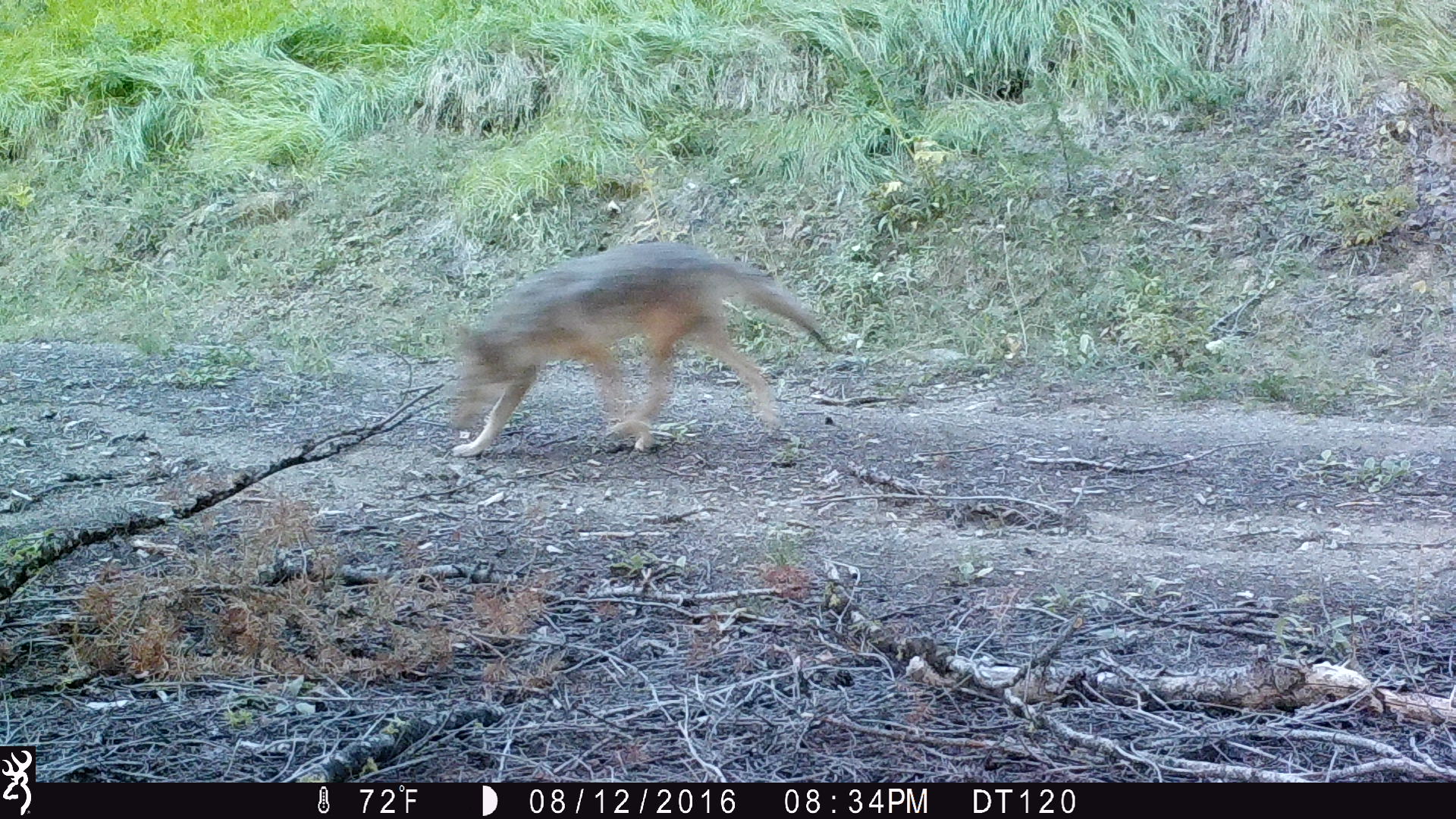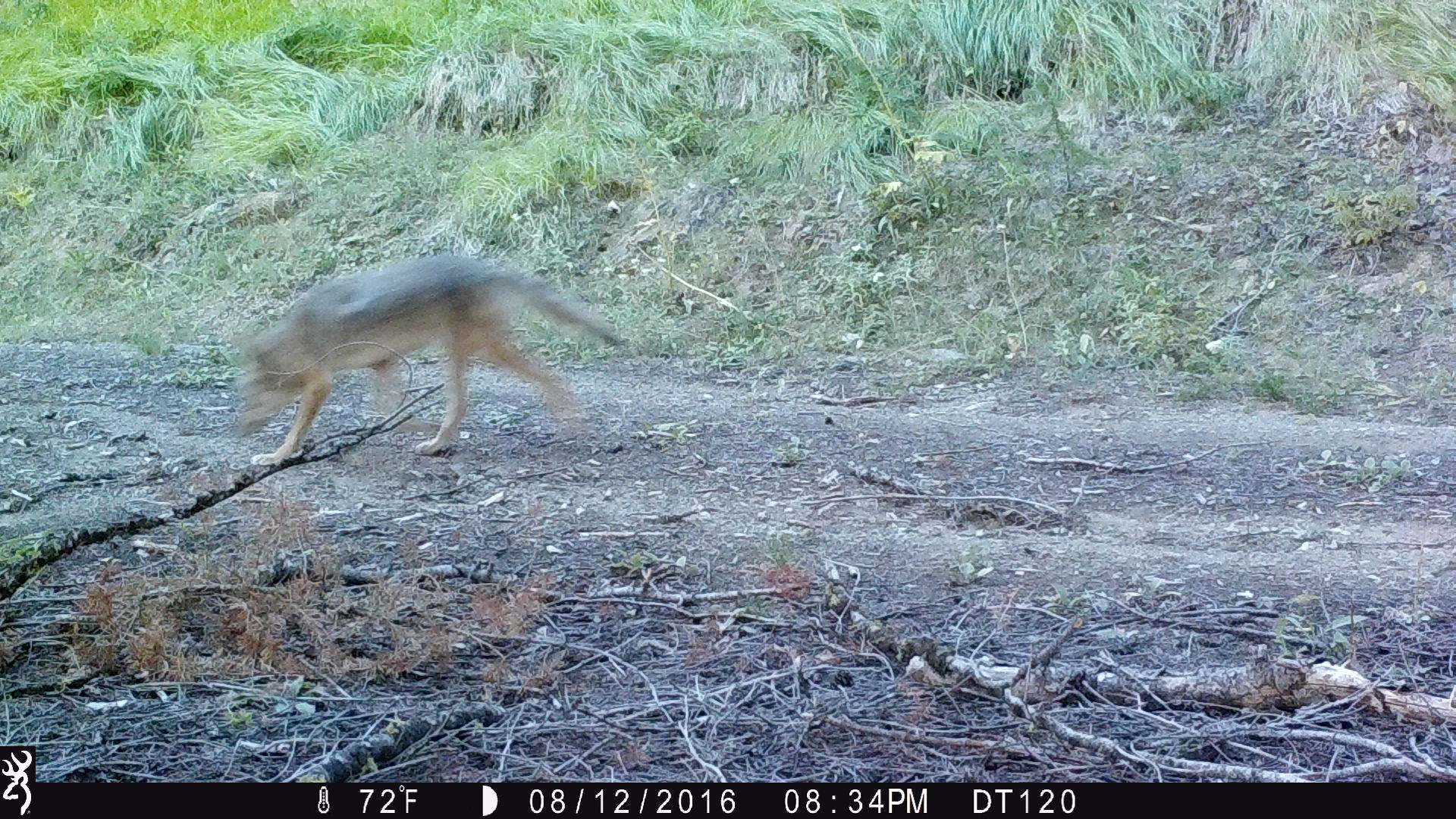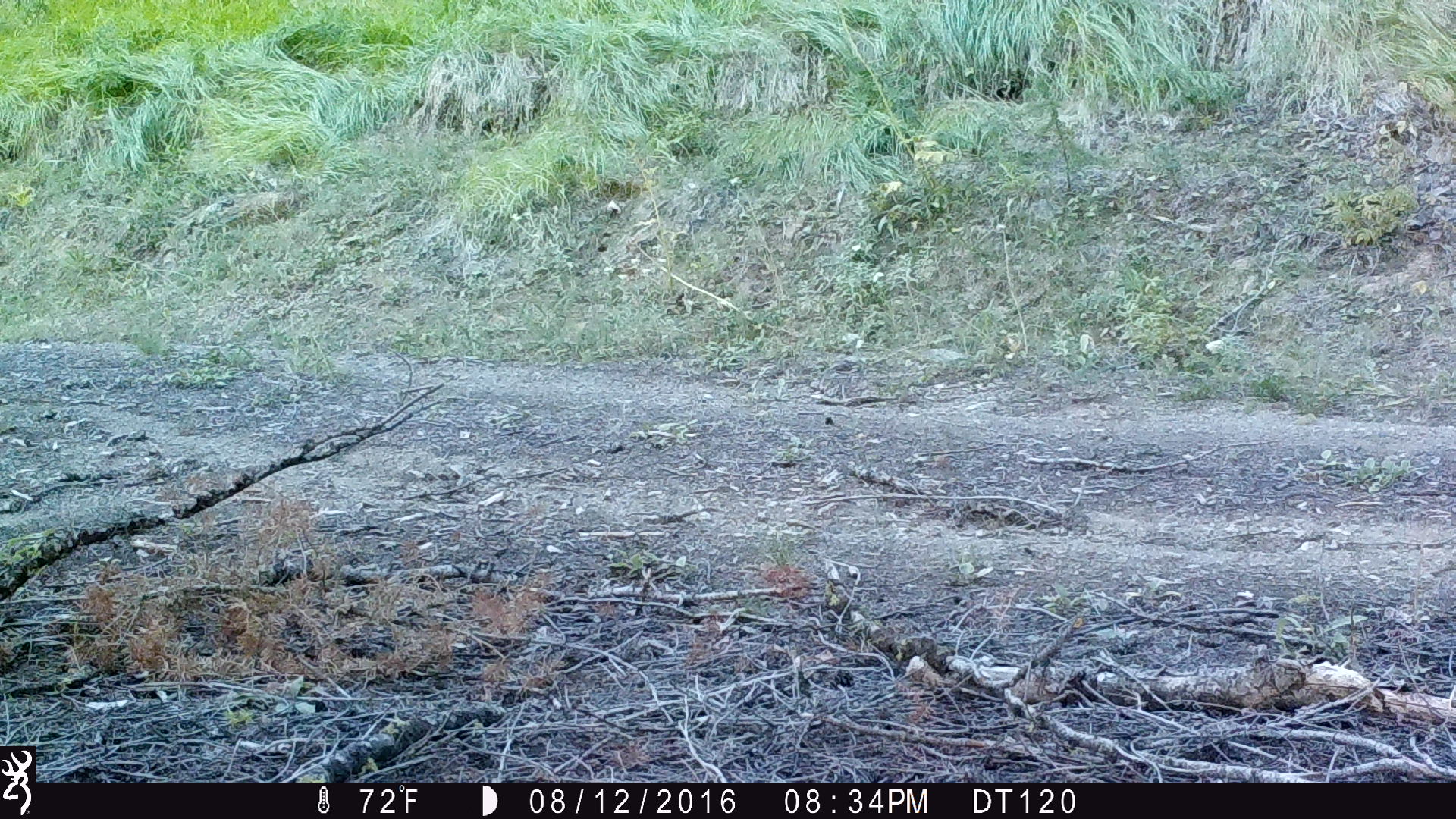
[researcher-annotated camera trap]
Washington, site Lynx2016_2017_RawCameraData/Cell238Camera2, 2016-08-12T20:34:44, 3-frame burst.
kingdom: Animalia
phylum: Chordata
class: Mammalia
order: Carnivora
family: Canidae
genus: Canis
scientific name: Canis latrans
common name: coyote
Canis latrans (coyote). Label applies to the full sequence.